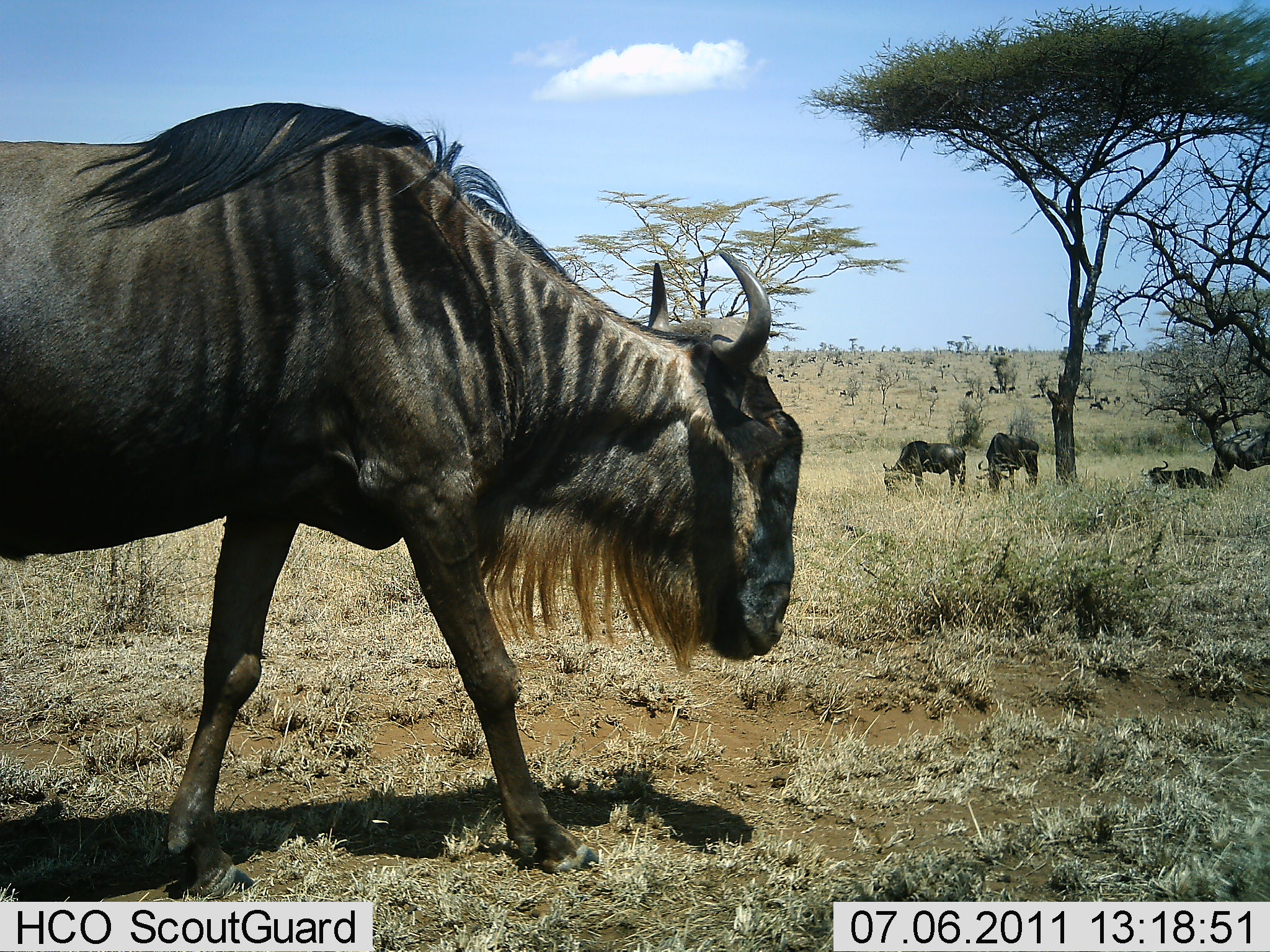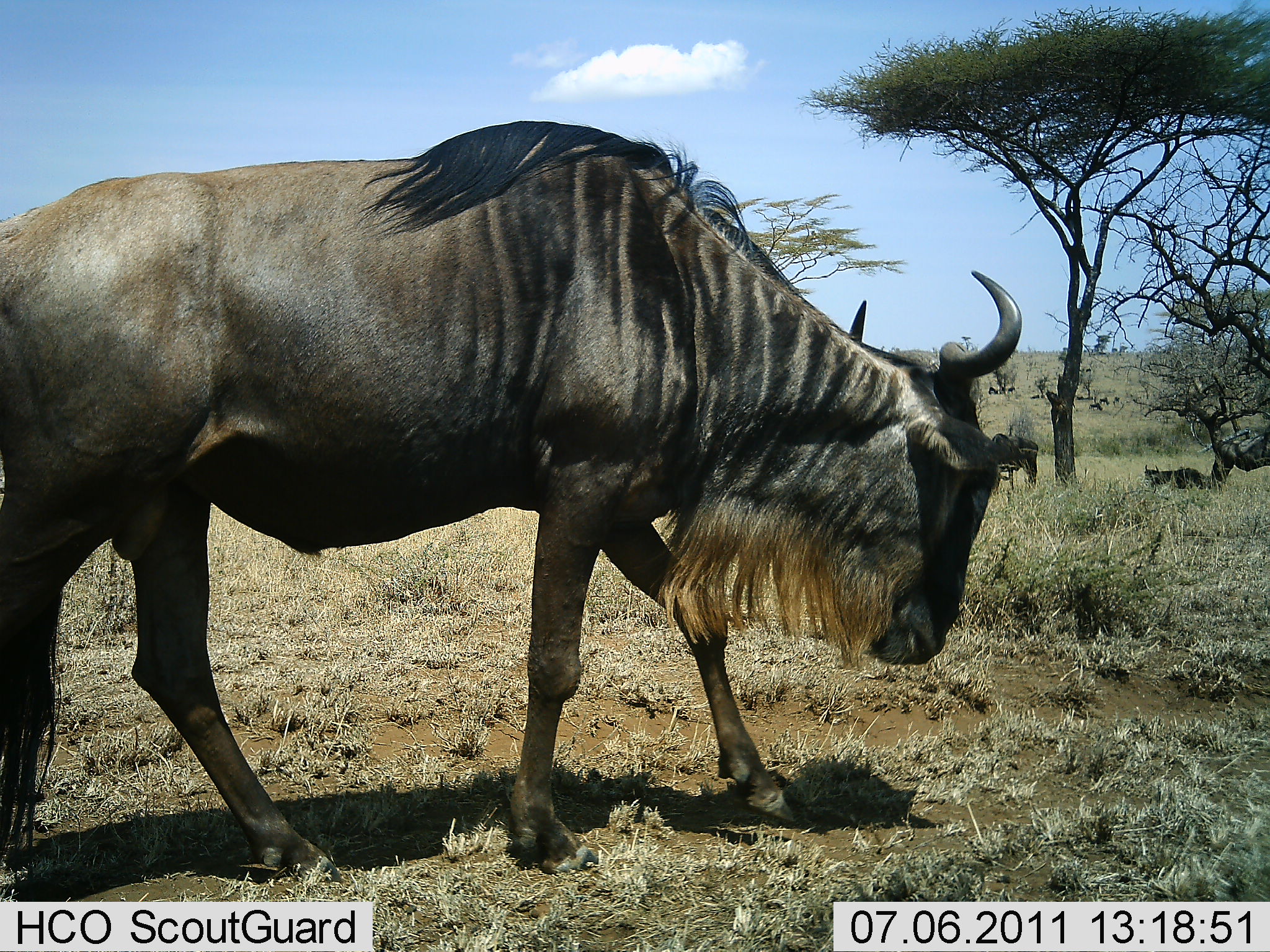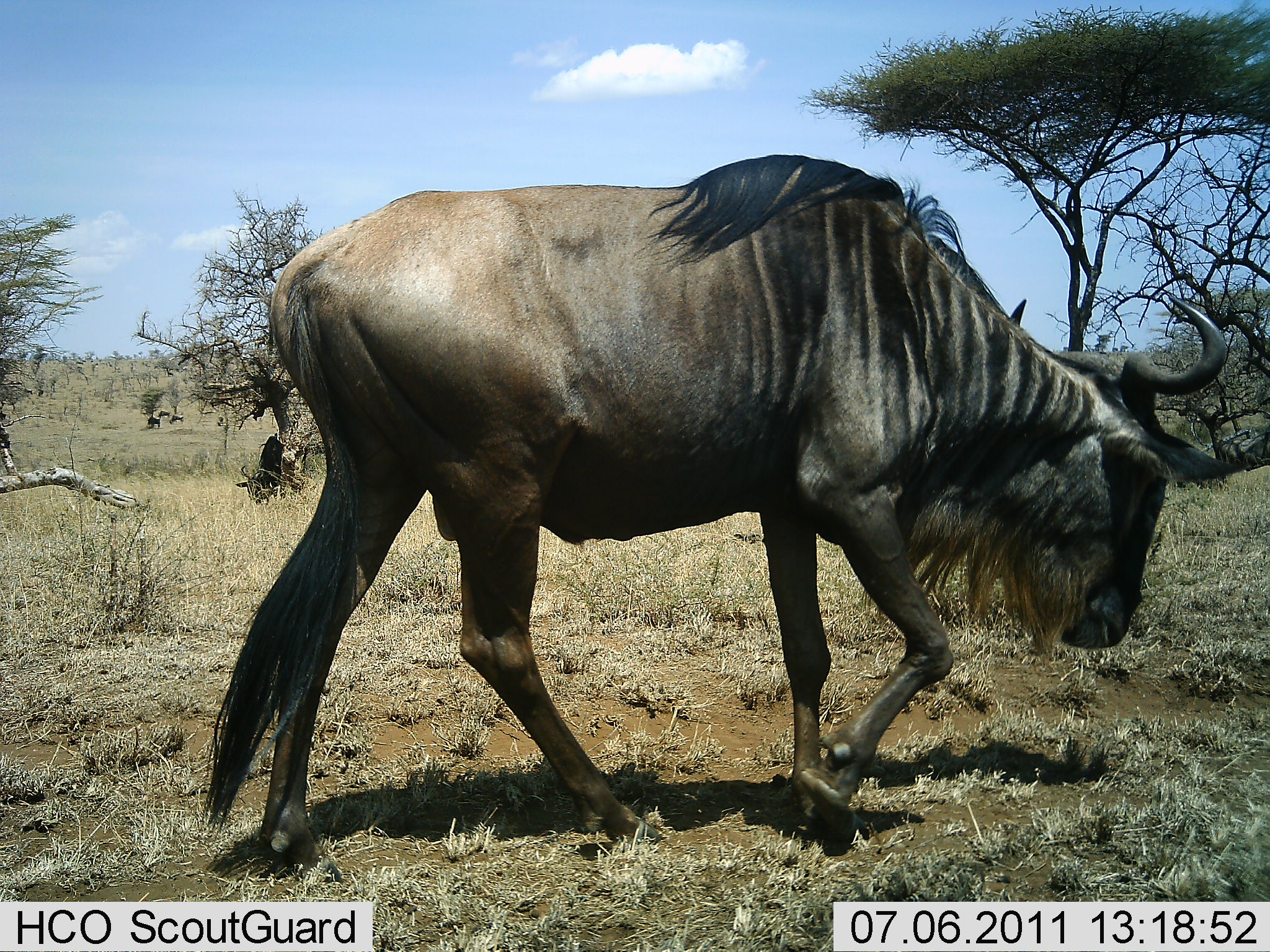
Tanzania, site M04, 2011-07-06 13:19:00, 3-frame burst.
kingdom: Animalia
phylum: Chordata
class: Mammalia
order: Artiodactyla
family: Bovidae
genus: Connochaetes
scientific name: Connochaetes taurinus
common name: blue wildebeest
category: wildebeest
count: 4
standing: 36%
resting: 29%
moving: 93%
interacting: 0%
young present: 0%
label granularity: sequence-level